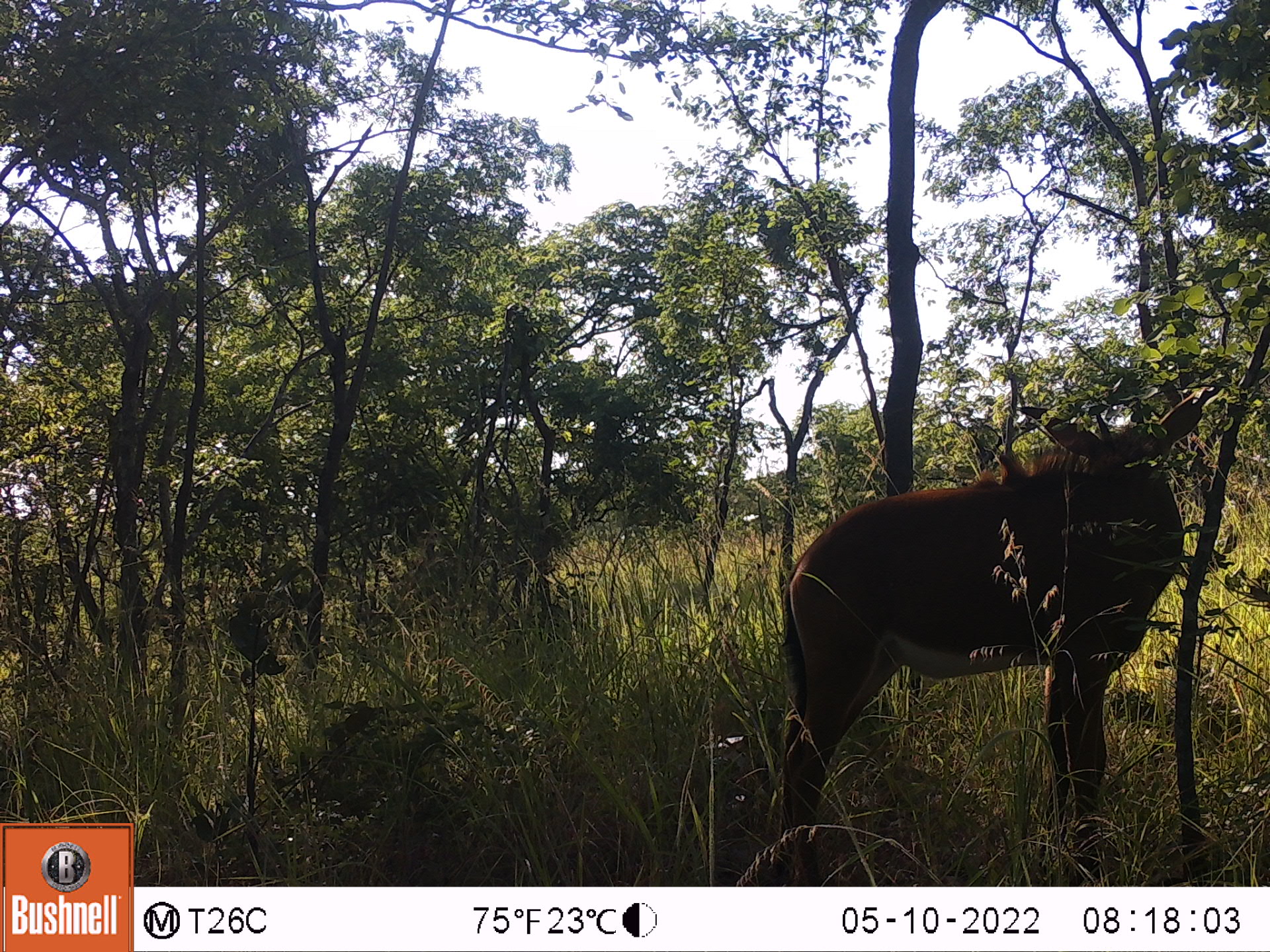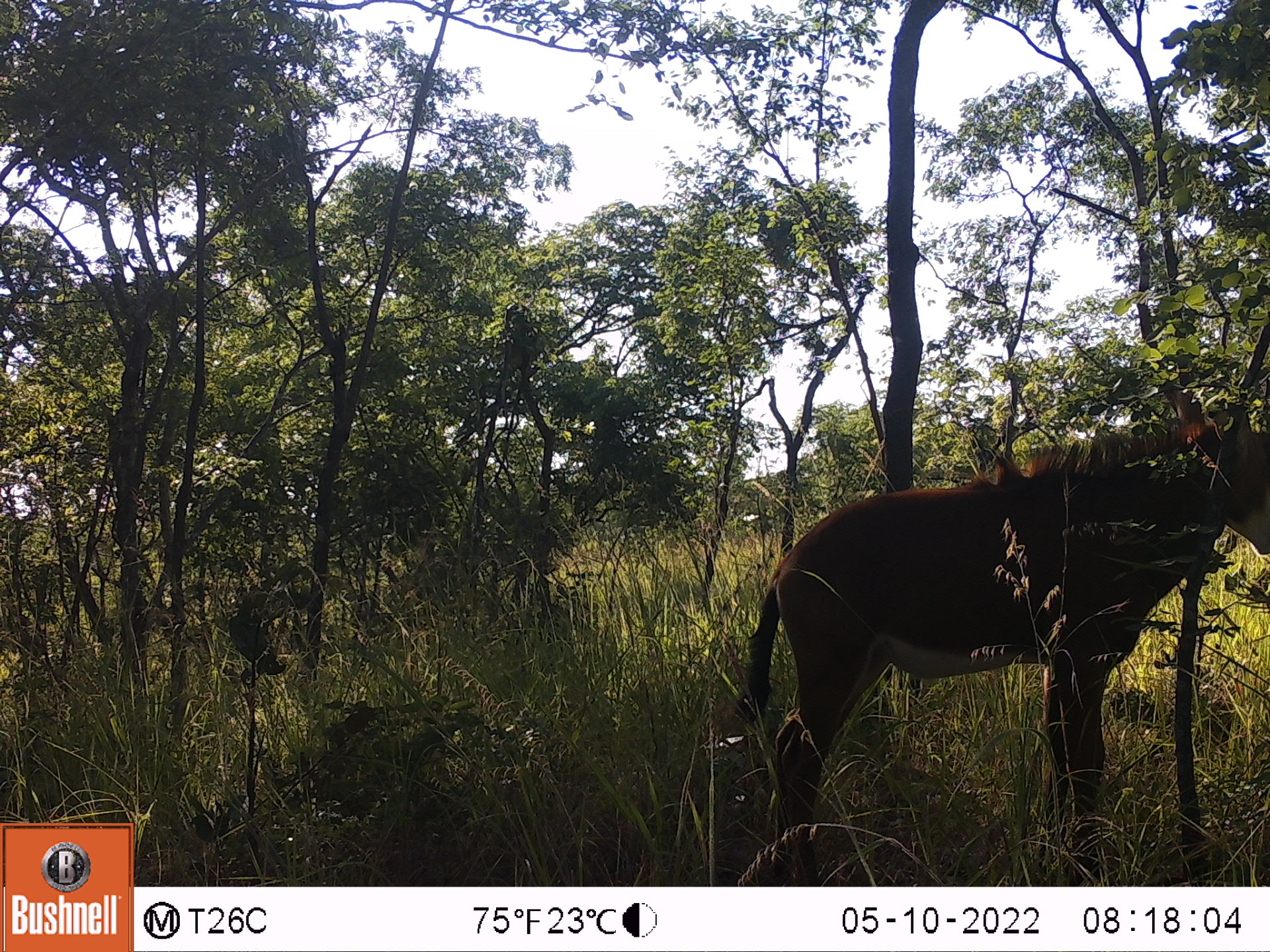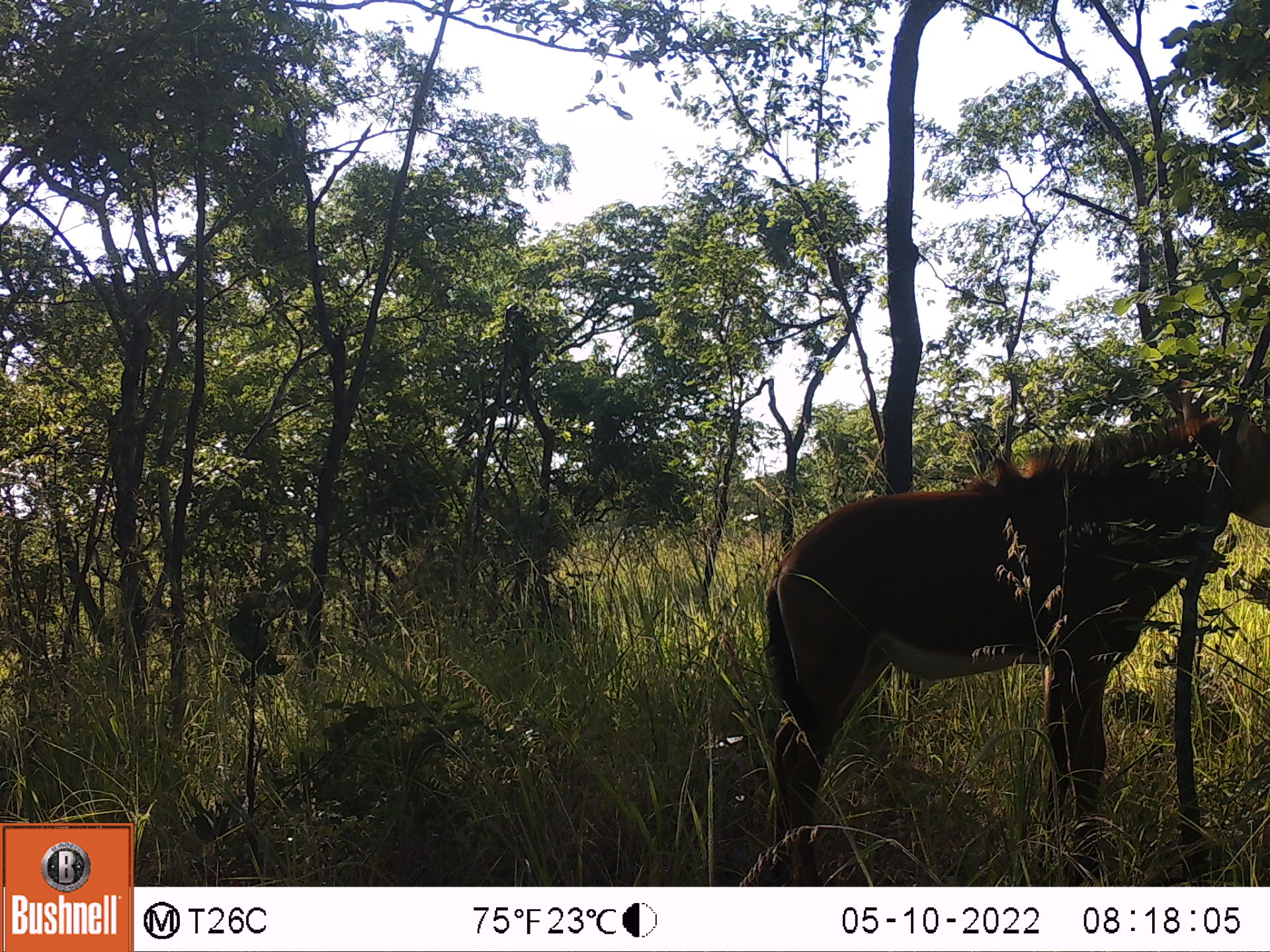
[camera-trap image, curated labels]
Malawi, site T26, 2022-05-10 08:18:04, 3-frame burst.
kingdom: Animalia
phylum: Chordata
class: Mammalia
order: Artiodactyla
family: Bovidae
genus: Hippotragus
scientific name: Hippotragus niger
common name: sable antelope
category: sable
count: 1